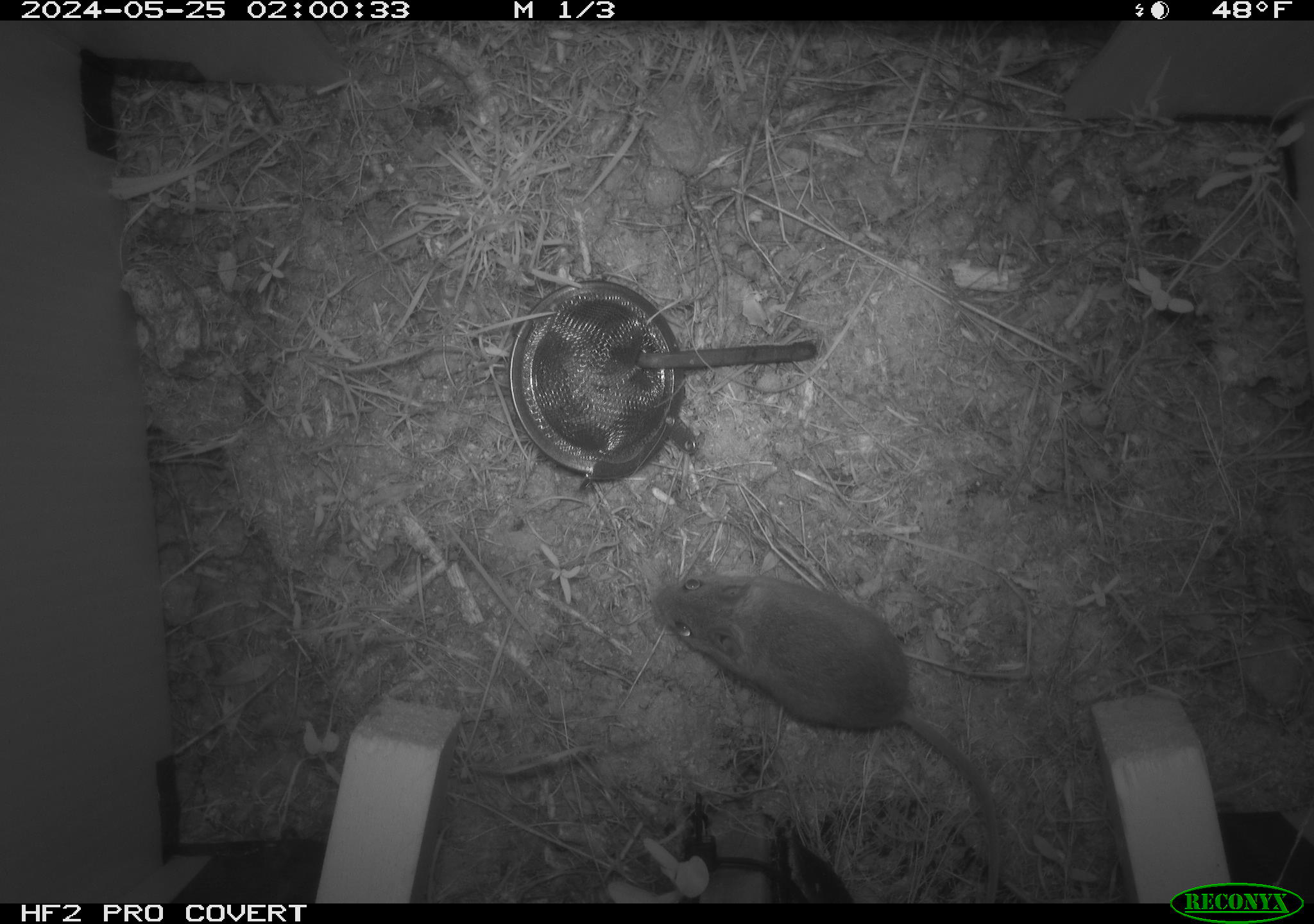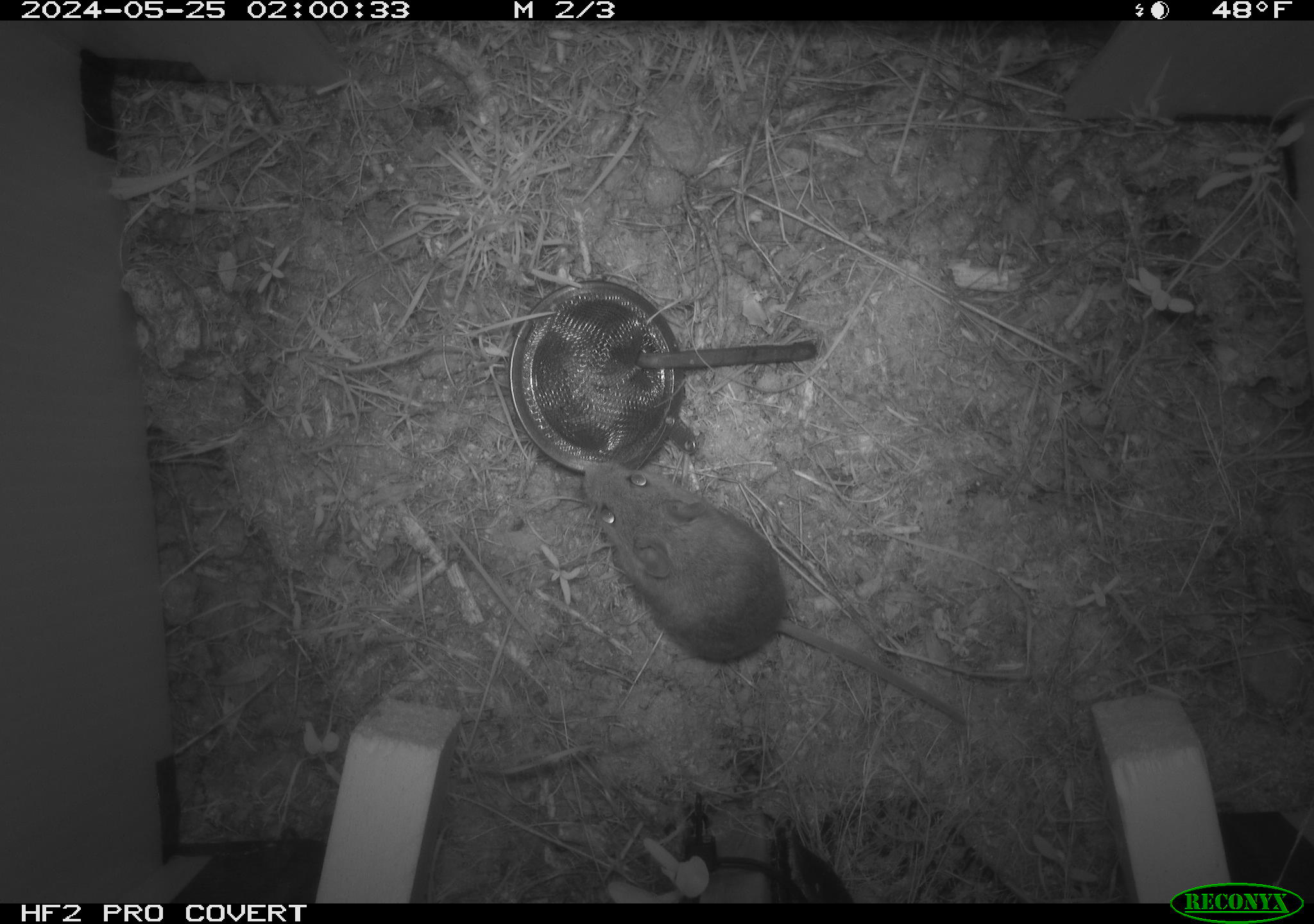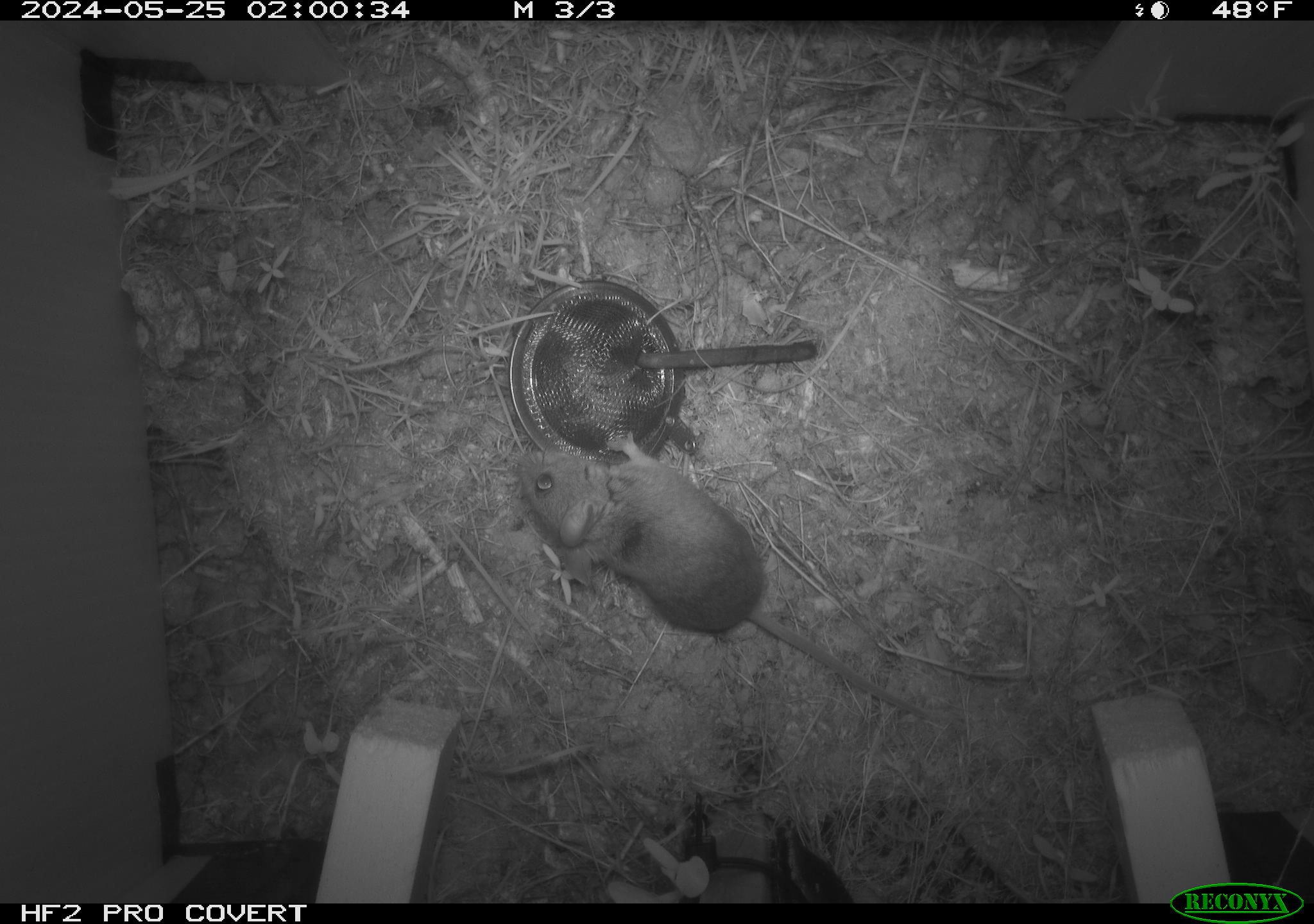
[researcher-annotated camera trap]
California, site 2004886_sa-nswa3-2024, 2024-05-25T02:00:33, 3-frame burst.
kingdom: Animalia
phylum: Chordata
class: Mammalia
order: Rodentia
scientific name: Rodentia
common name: rodent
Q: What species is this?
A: Rodent (Rodentia).